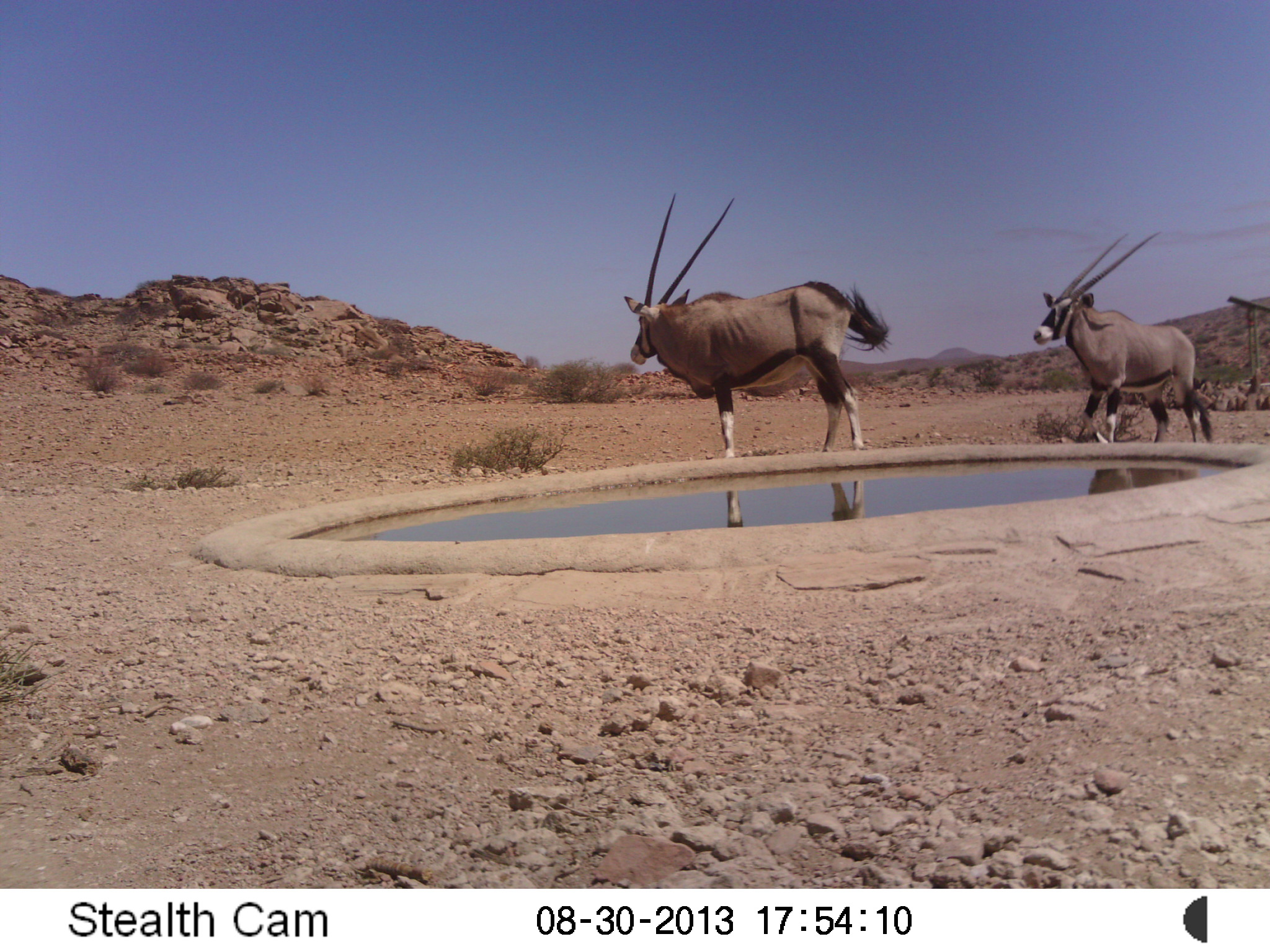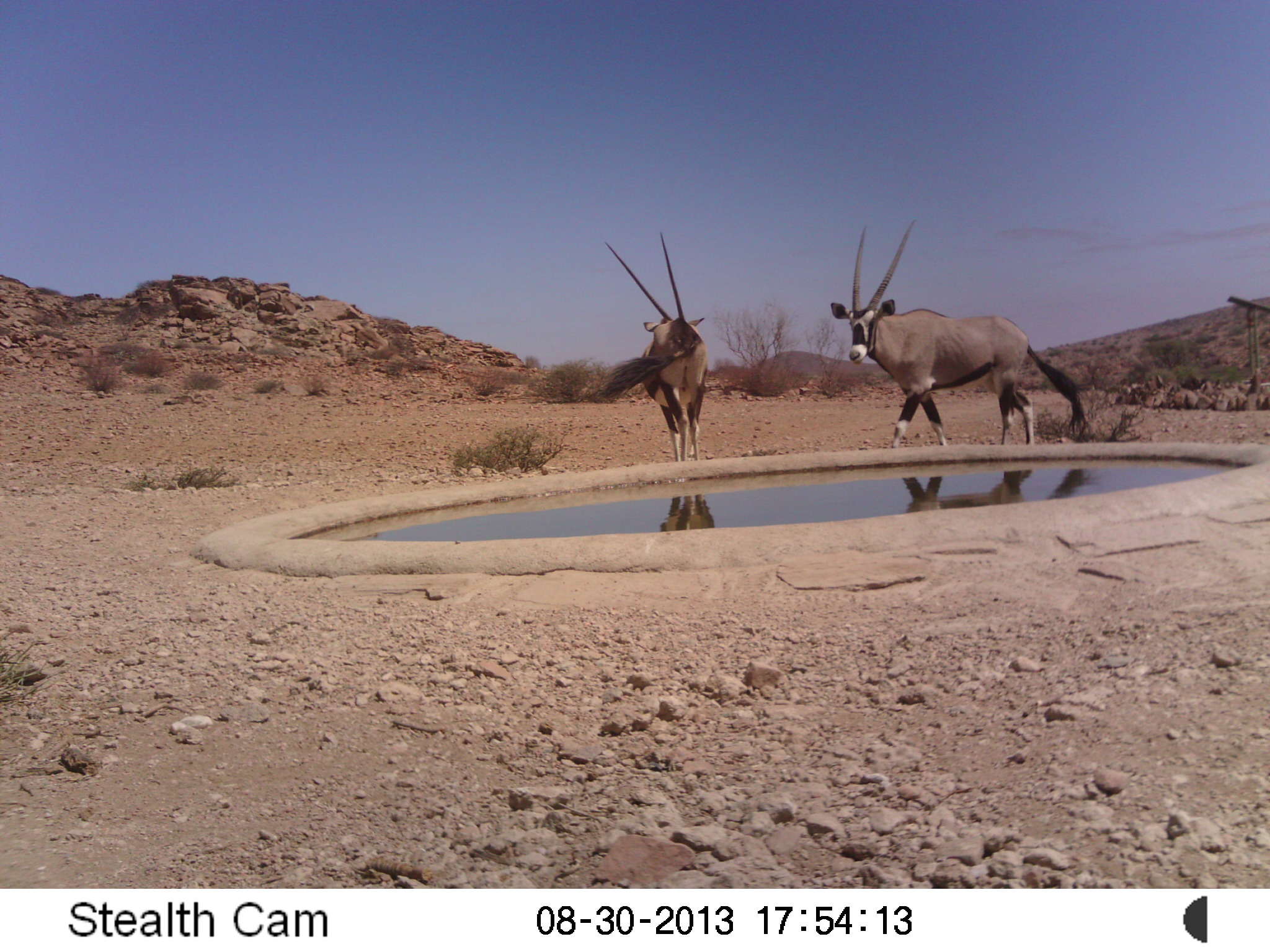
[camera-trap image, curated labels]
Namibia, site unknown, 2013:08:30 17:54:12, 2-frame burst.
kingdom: Animalia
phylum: Chordata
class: Mammalia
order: Artiodactyla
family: Bovidae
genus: Oryx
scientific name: Oryx gazella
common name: gemsbok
Oryx gazella (gemsbok).